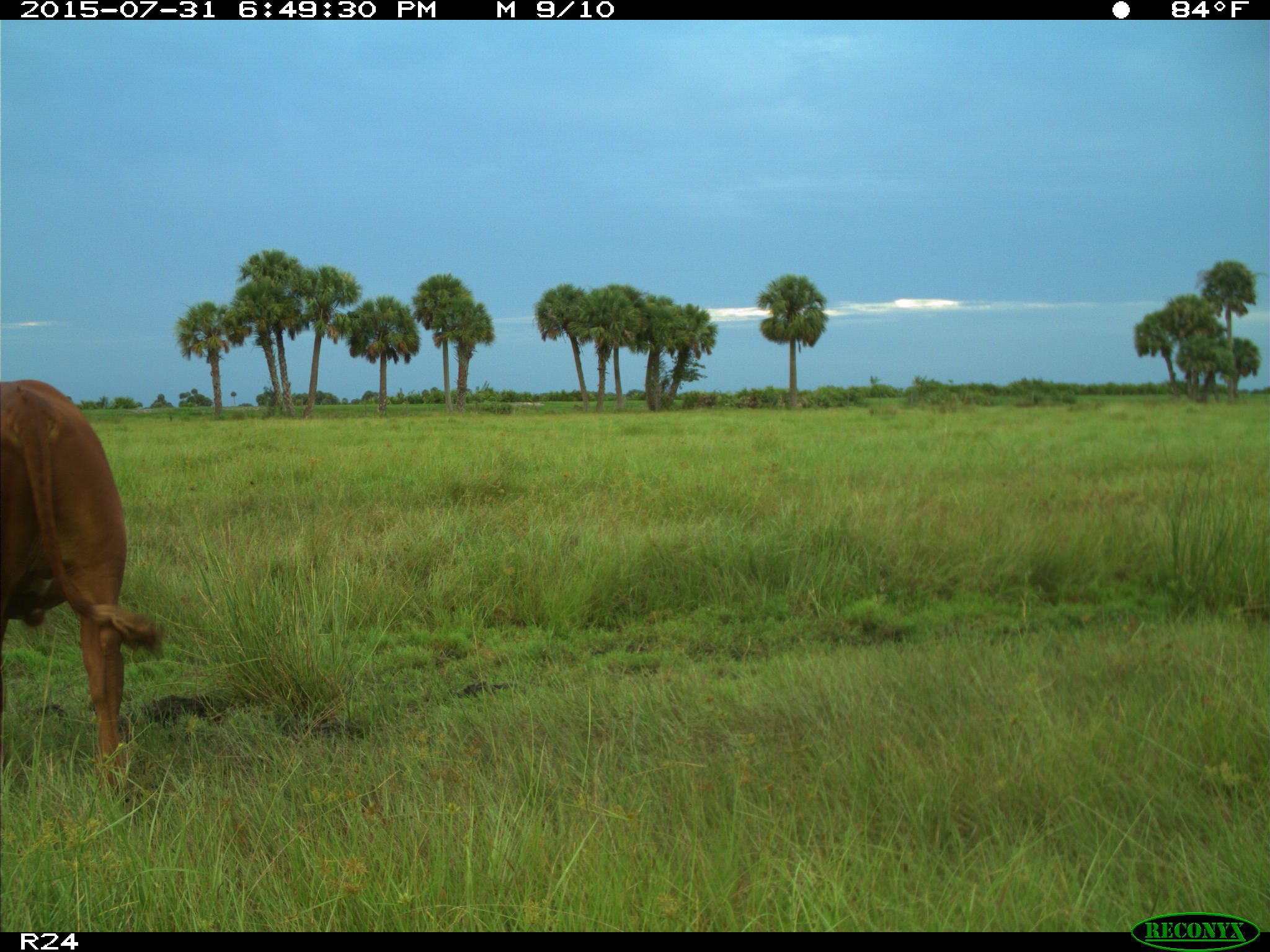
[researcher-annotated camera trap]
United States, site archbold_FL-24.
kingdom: Animalia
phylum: Chordata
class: Mammalia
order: Artiodactyla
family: Bovidae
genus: Bos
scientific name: Bos taurus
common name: domestic cow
Bos taurus (domestic cow).